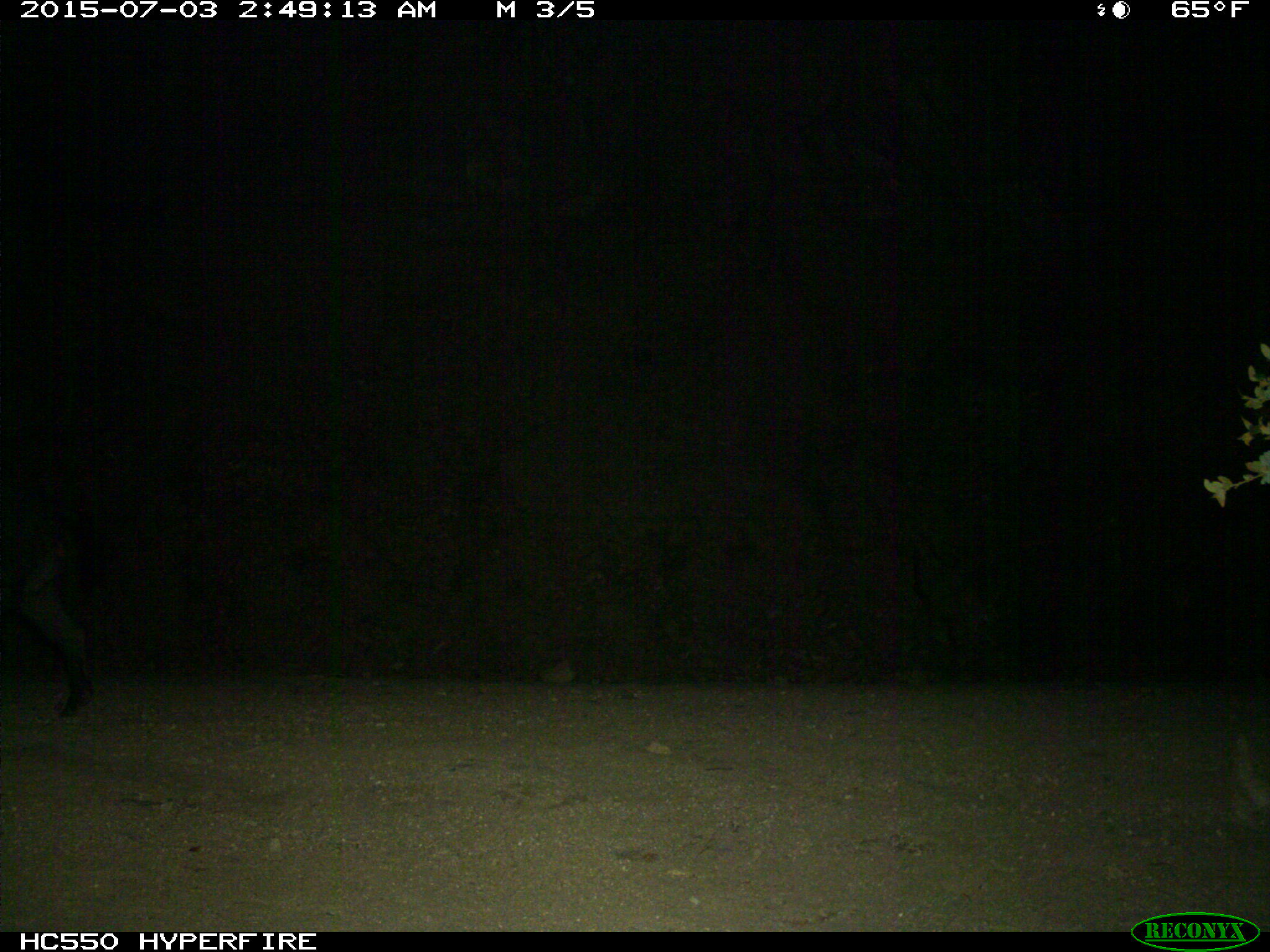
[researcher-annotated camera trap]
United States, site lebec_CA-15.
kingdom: Animalia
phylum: Chordata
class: Mammalia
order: Artiodactyla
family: Suidae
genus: Sus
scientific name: Sus scrofa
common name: wild boar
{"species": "Sus scrofa (wild boar)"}